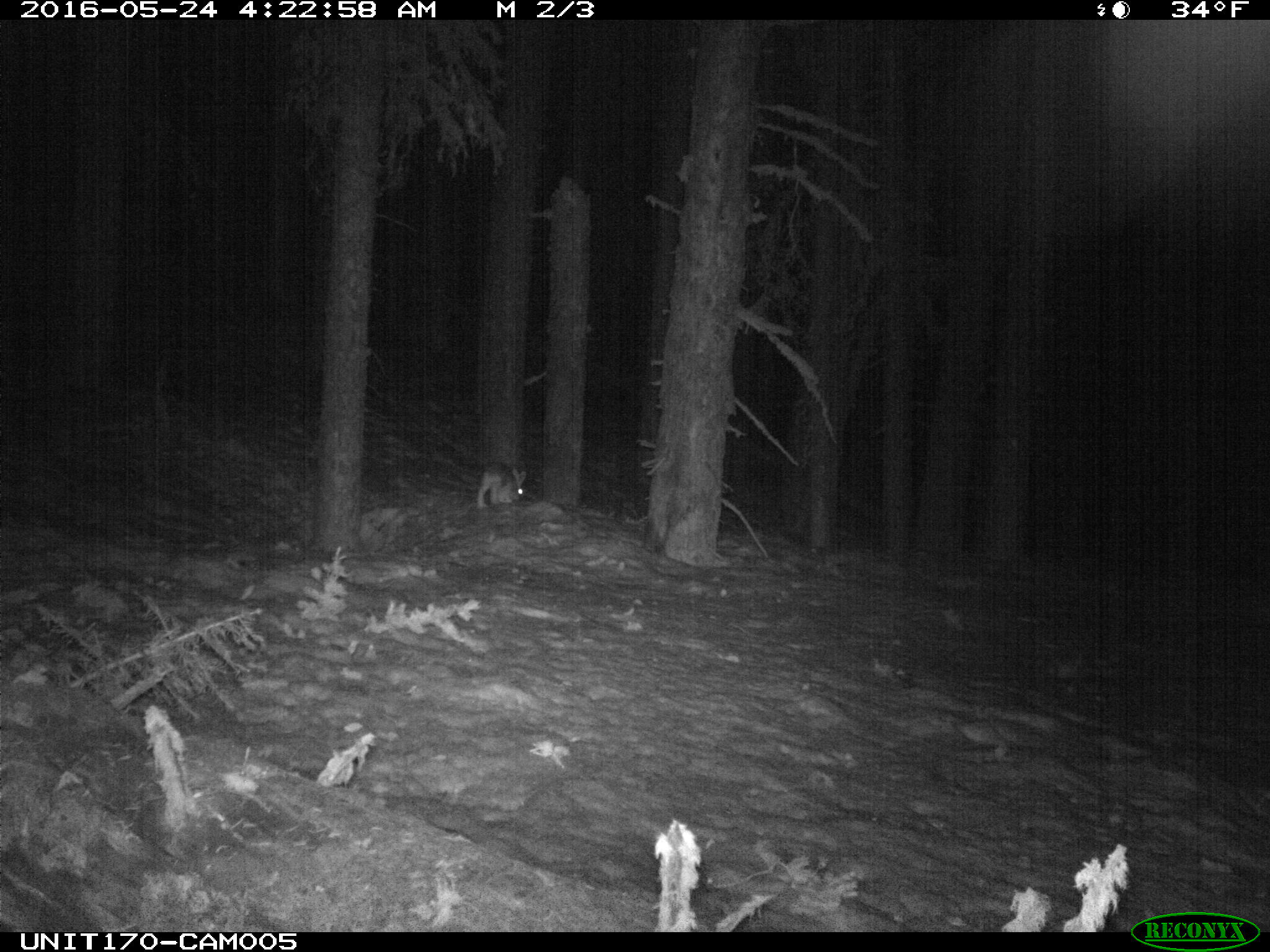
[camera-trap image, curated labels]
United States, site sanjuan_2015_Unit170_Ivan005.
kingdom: Animalia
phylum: Chordata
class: Mammalia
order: Lagomorpha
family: Leporidae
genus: Lepus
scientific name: Lepus americanus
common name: snowshoe hare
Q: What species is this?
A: Lepus americanus (snowshoe hare).